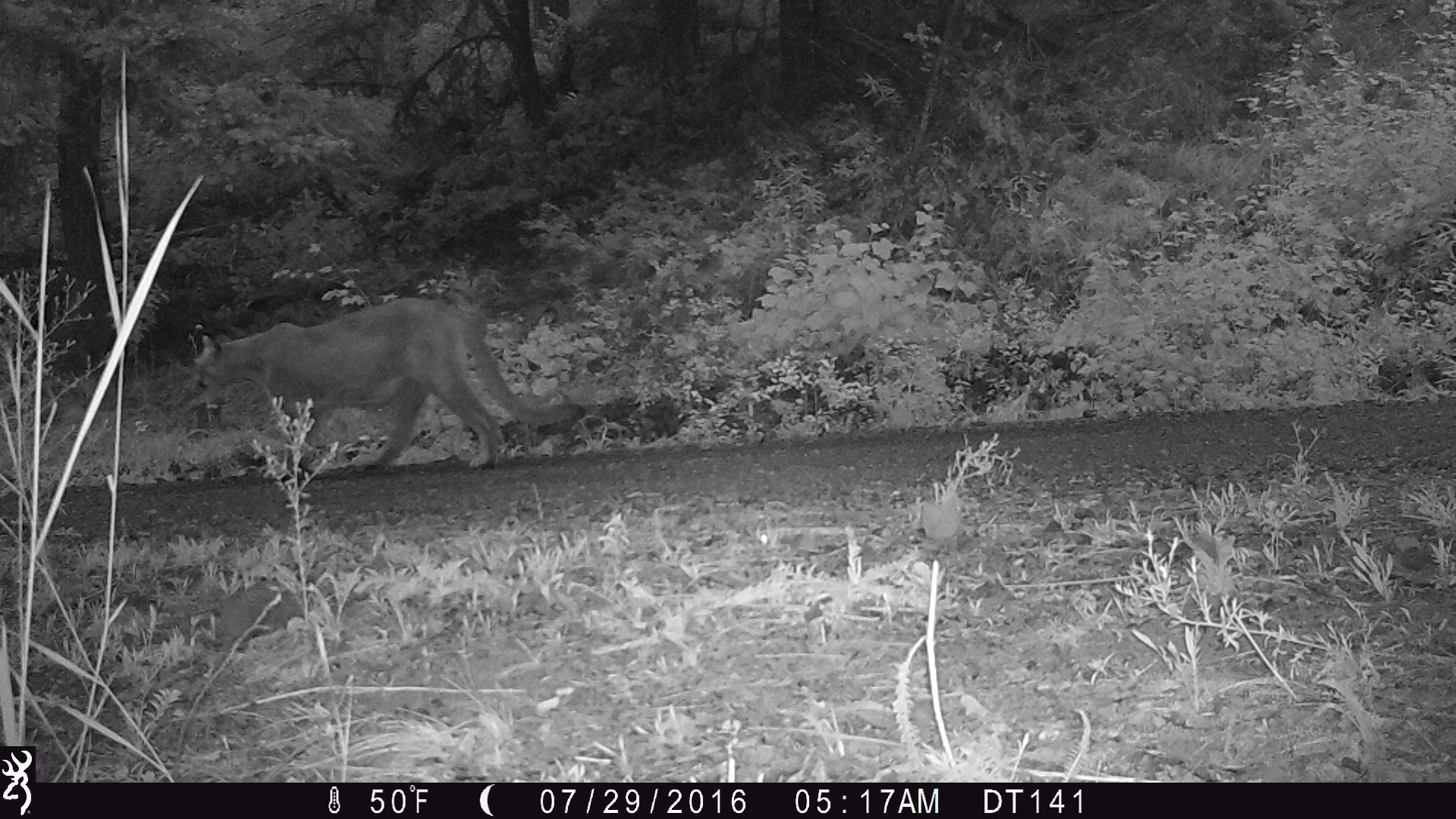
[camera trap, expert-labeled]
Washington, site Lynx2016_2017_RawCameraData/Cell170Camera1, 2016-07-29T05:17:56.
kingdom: Animalia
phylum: Chordata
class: Mammalia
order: Carnivora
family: Felidae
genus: Puma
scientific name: Puma concolor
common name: mountain lion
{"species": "Puma concolor (mountain lion)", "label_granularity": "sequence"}